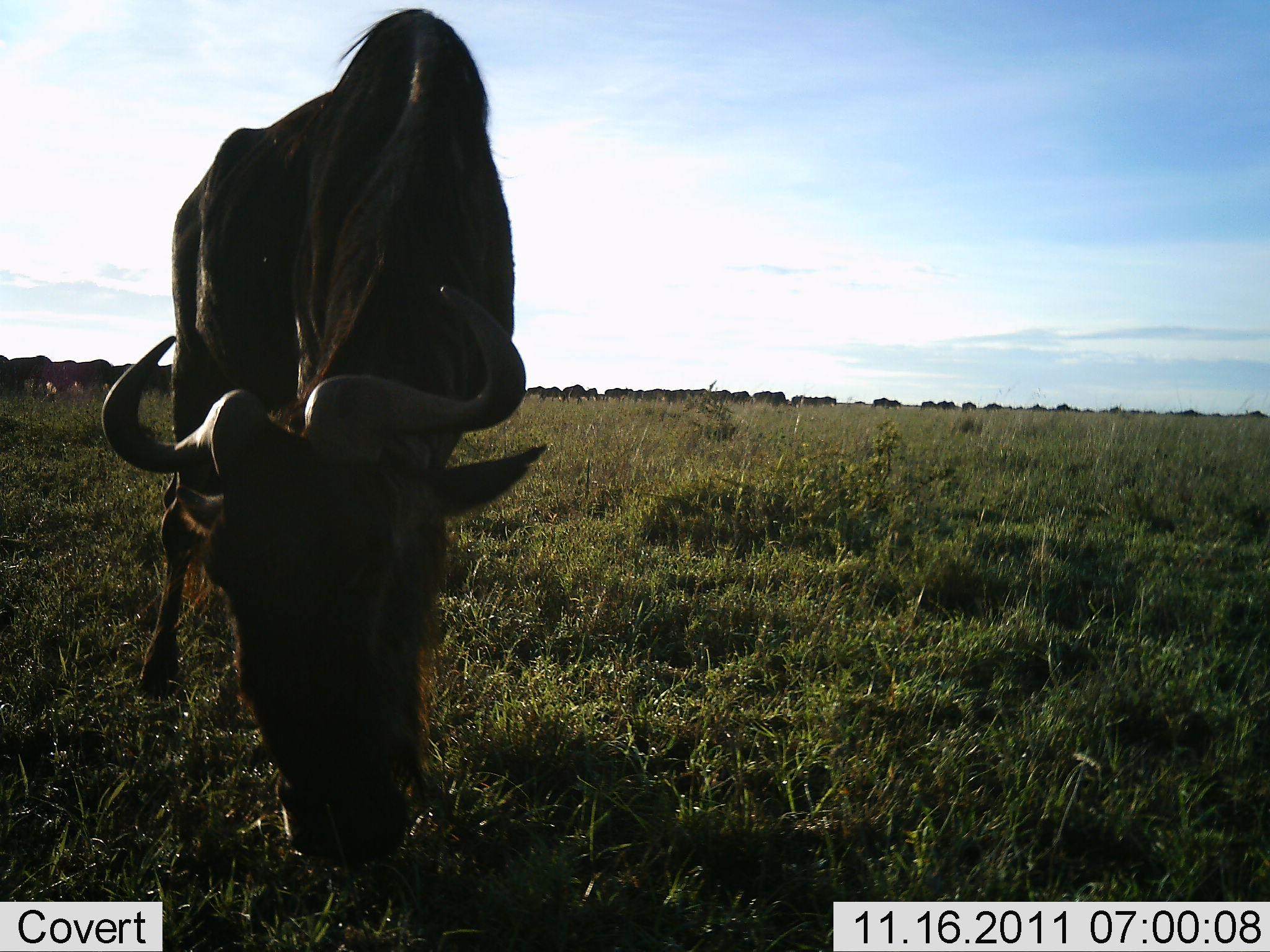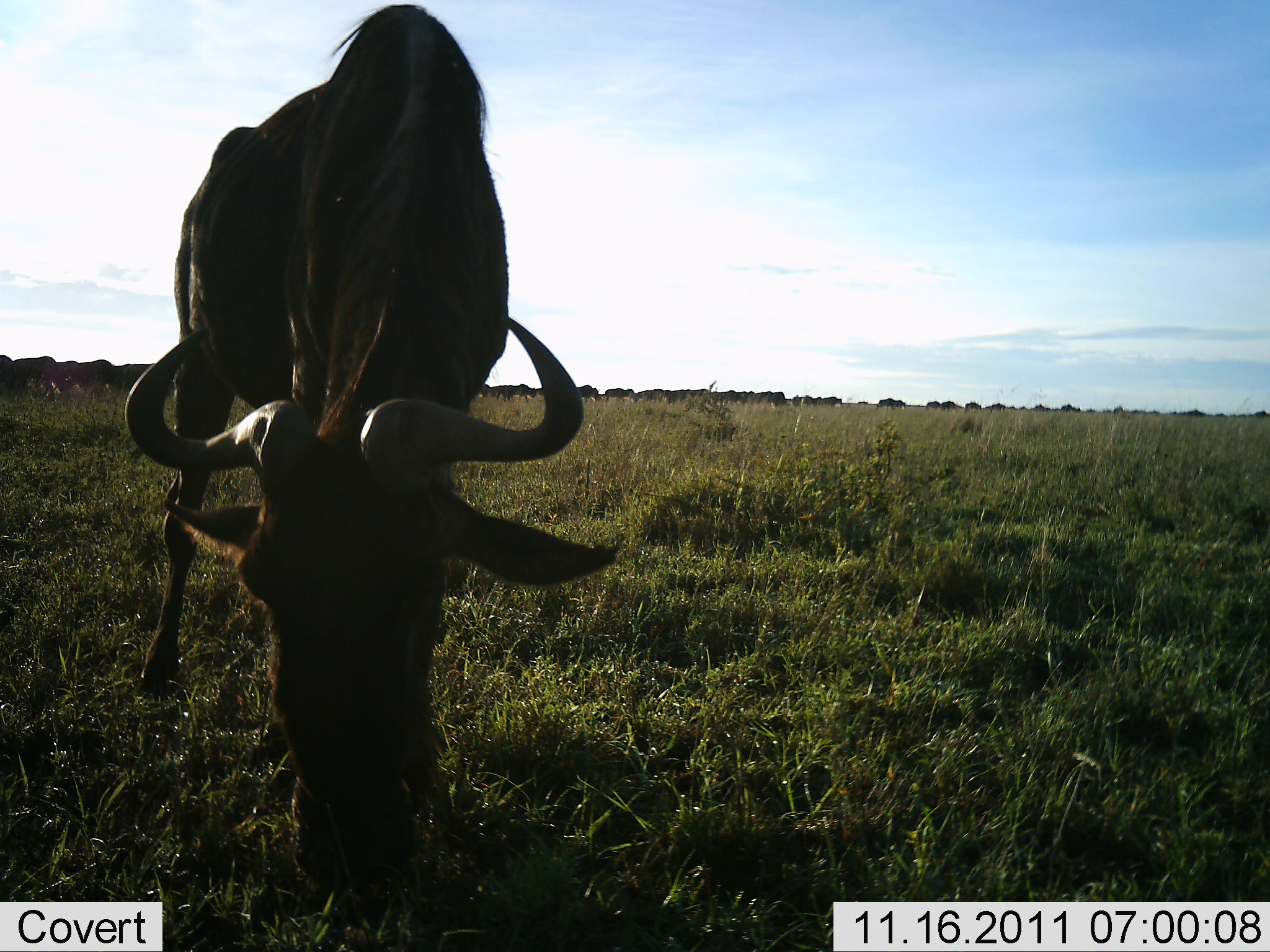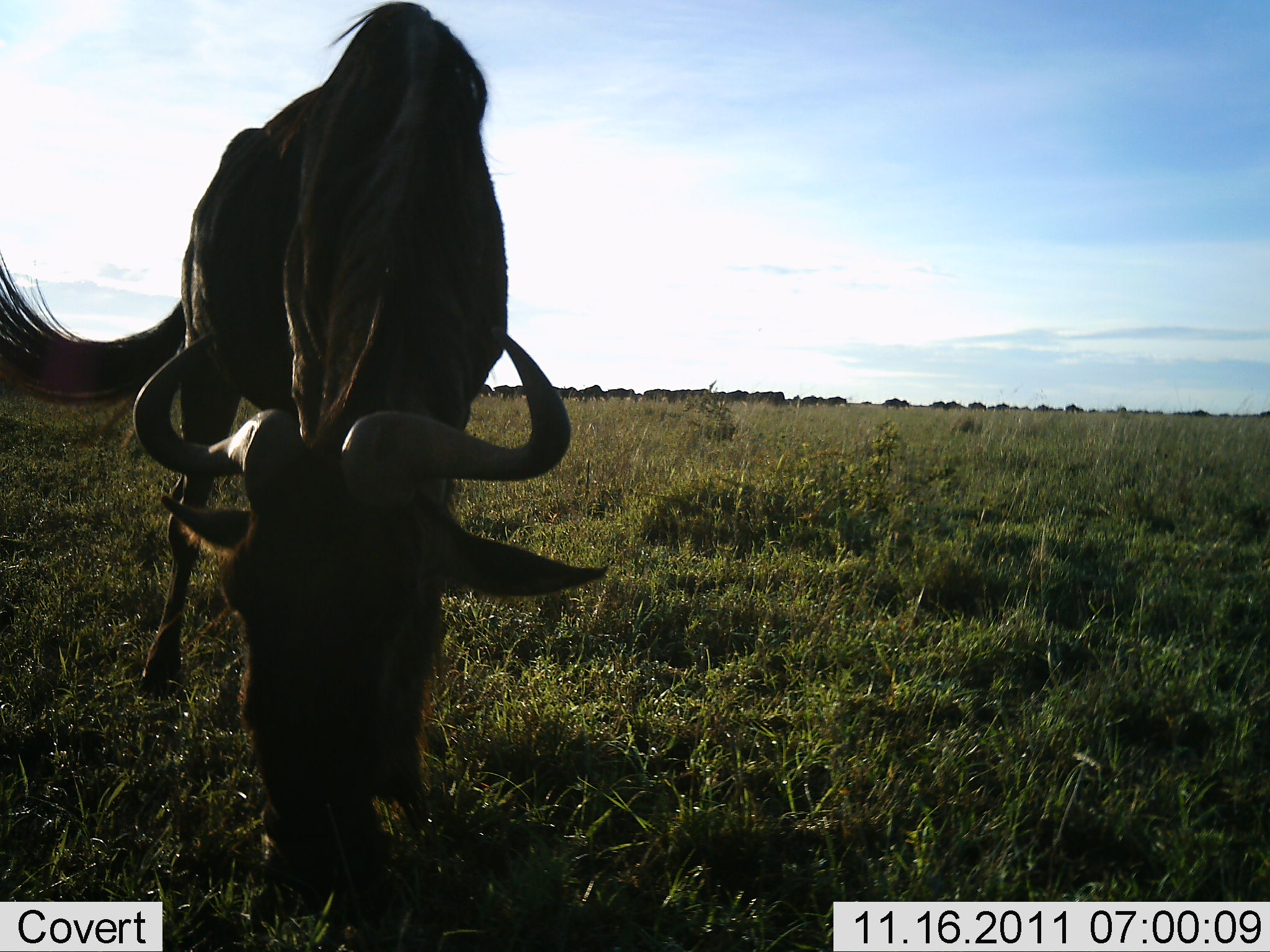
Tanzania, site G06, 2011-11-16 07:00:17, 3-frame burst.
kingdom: Animalia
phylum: Chordata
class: Mammalia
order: Artiodactyla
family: Bovidae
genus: Connochaetes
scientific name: Connochaetes taurinus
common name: blue wildebeest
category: wildebeest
Wildebeest (blue wildebeest) (Connochaetes taurinus), count 11-50. Behavior (volunteer vote fractions): standing 19%, resting 0%, moving 31%, interacting 0%. Young present (vote fraction): 0%. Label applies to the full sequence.